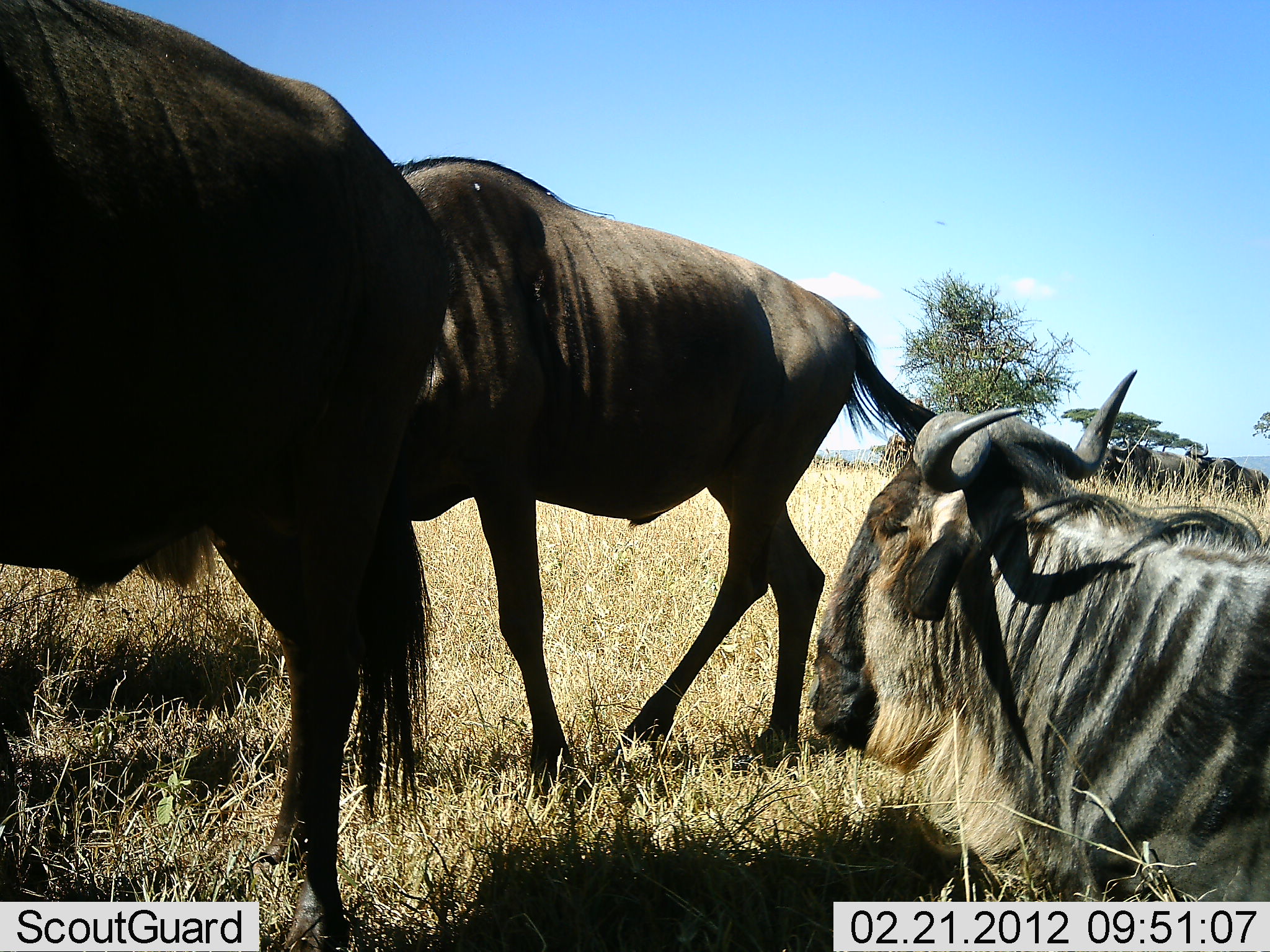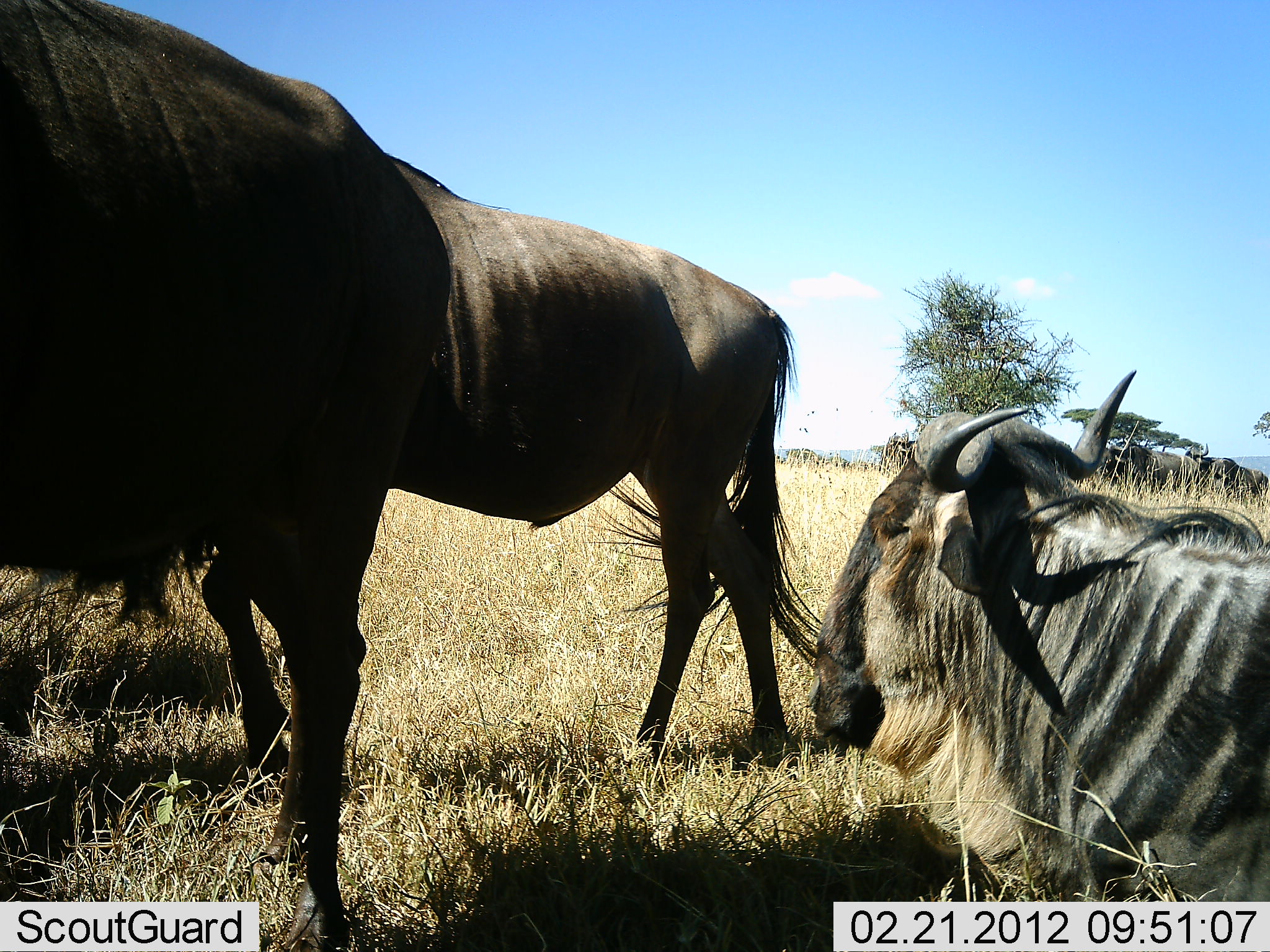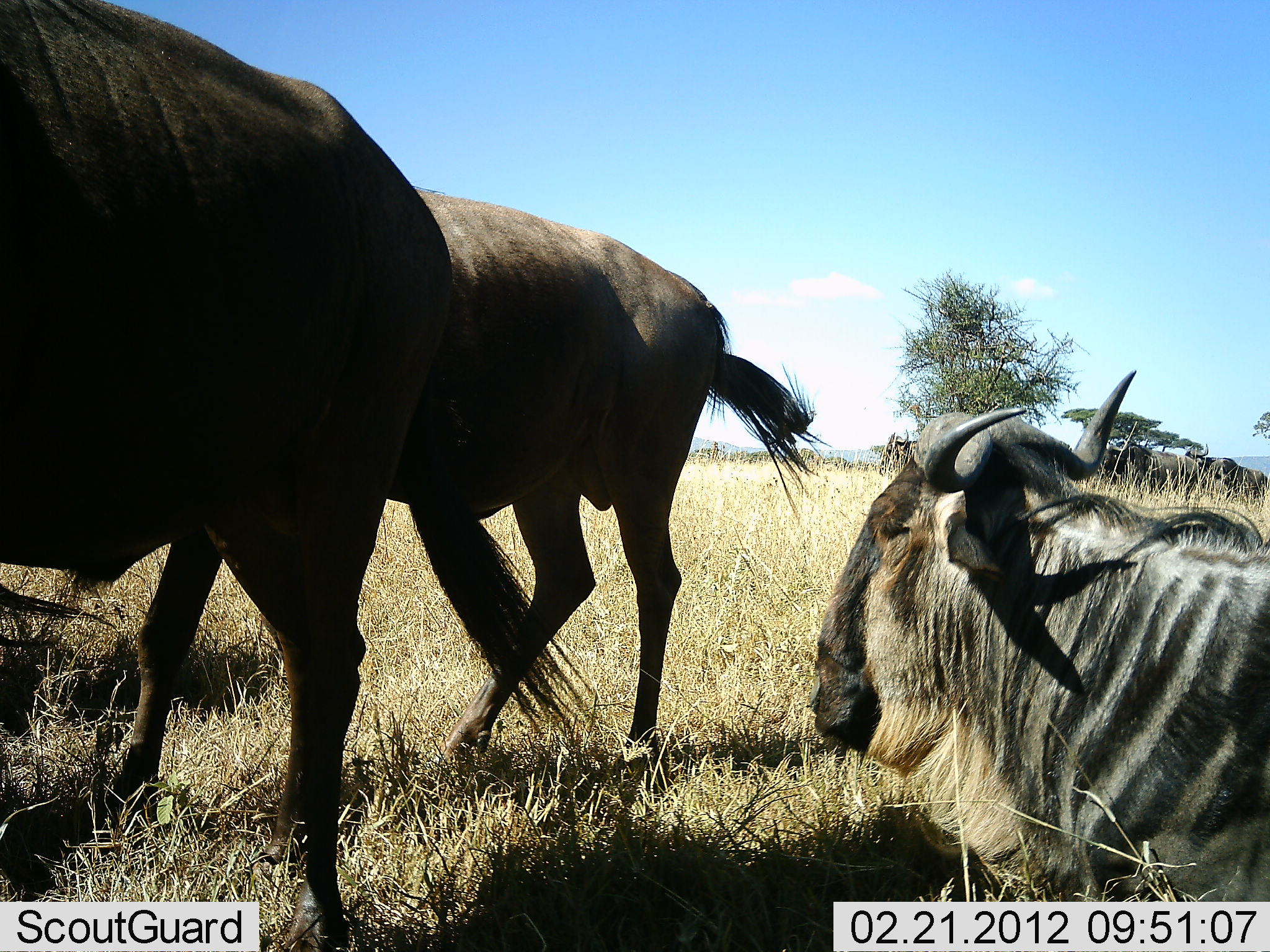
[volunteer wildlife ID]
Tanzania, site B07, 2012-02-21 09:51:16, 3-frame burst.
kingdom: Animalia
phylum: Chordata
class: Mammalia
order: Artiodactyla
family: Bovidae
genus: Connochaetes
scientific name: Connochaetes taurinus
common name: blue wildebeest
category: wildebeest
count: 3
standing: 82%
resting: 94%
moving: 53%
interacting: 0%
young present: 0%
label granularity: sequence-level